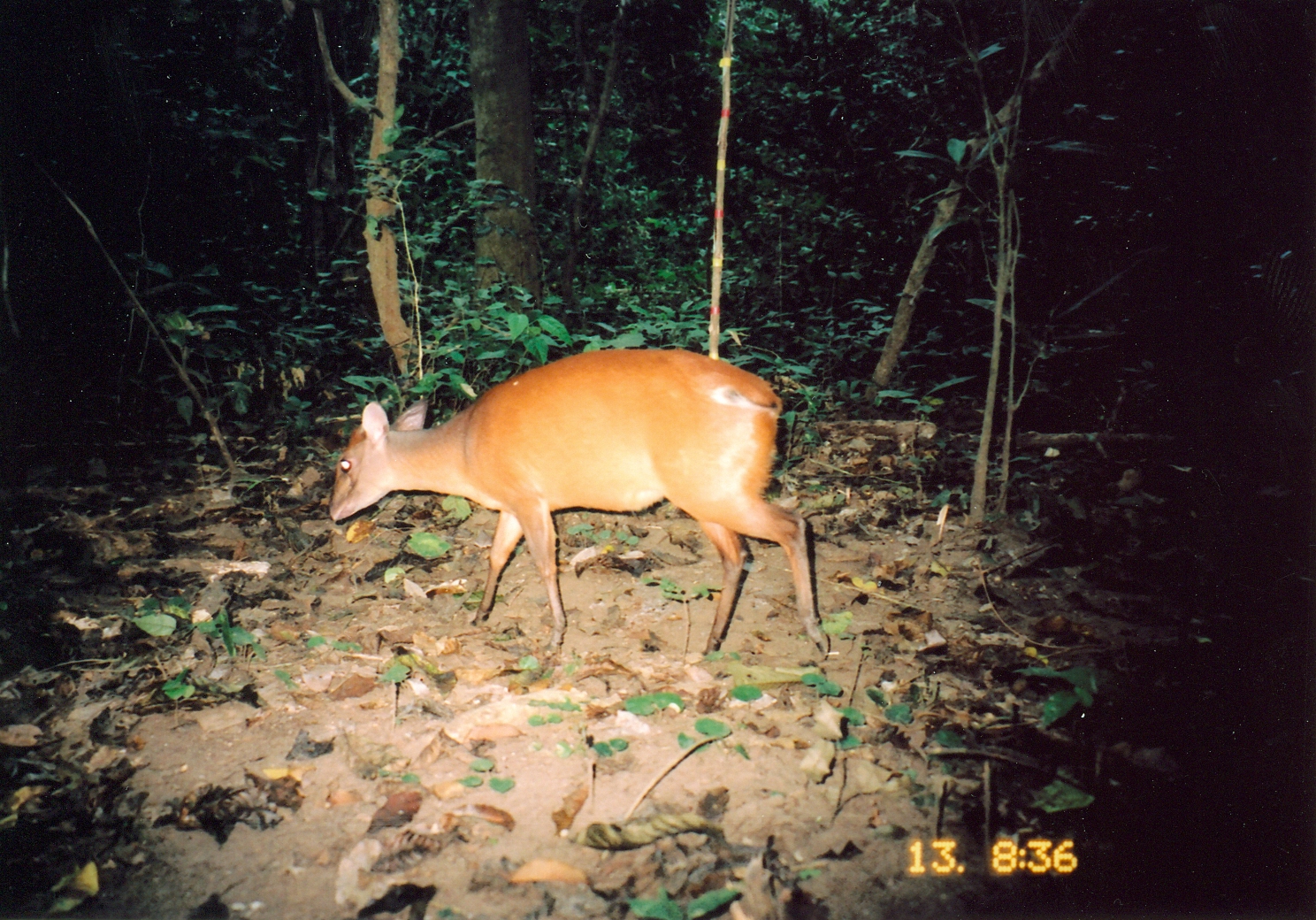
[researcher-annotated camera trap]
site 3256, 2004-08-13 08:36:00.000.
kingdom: Animalia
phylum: Chordata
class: Mammalia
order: Artiodactyla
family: Bovidae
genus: Cephalophus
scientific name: Cephalophus harveyi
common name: harvey's duiker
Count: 1.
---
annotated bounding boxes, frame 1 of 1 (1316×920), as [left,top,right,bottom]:
cephalophus harveyi: [327,348,830,664]